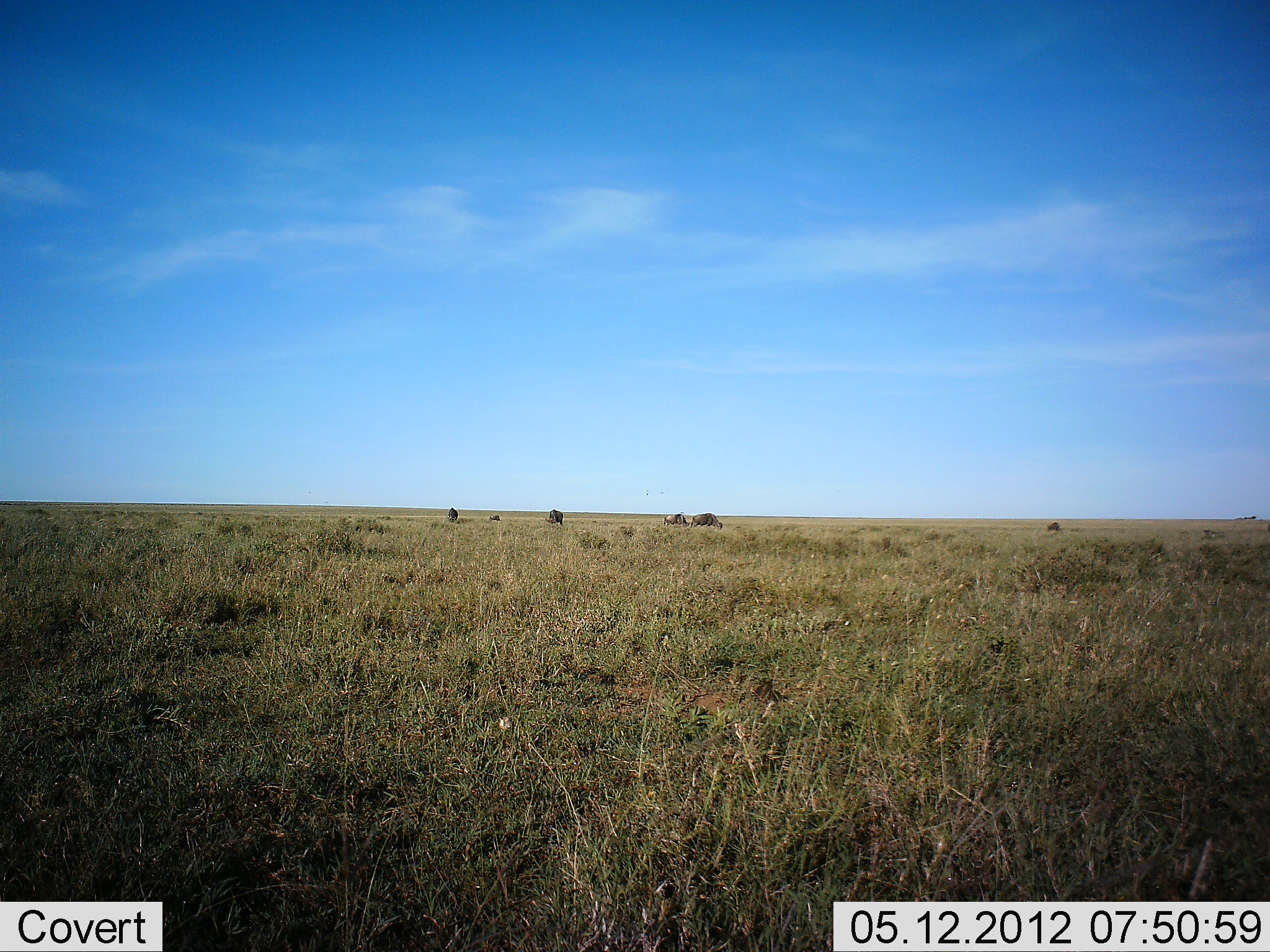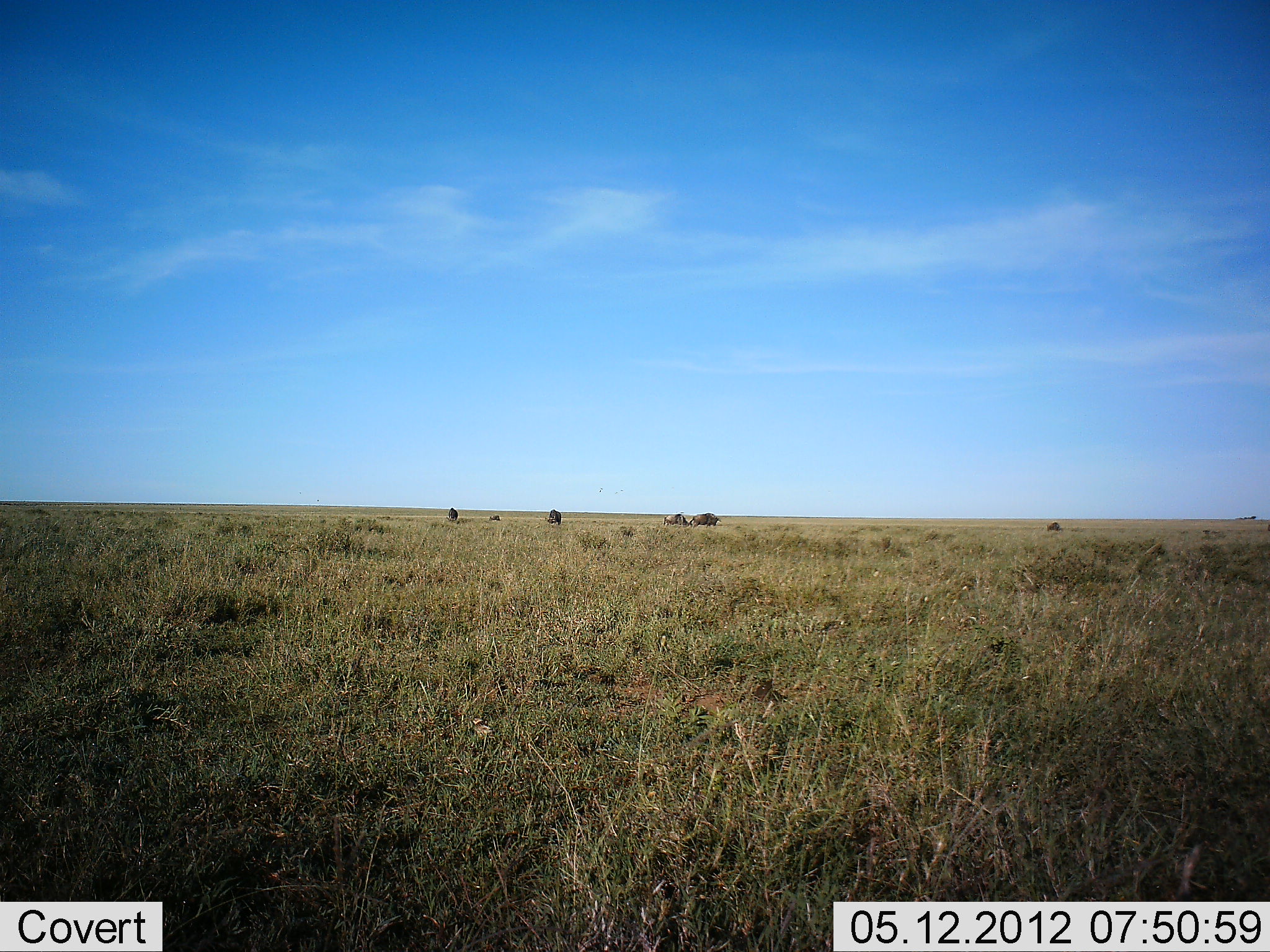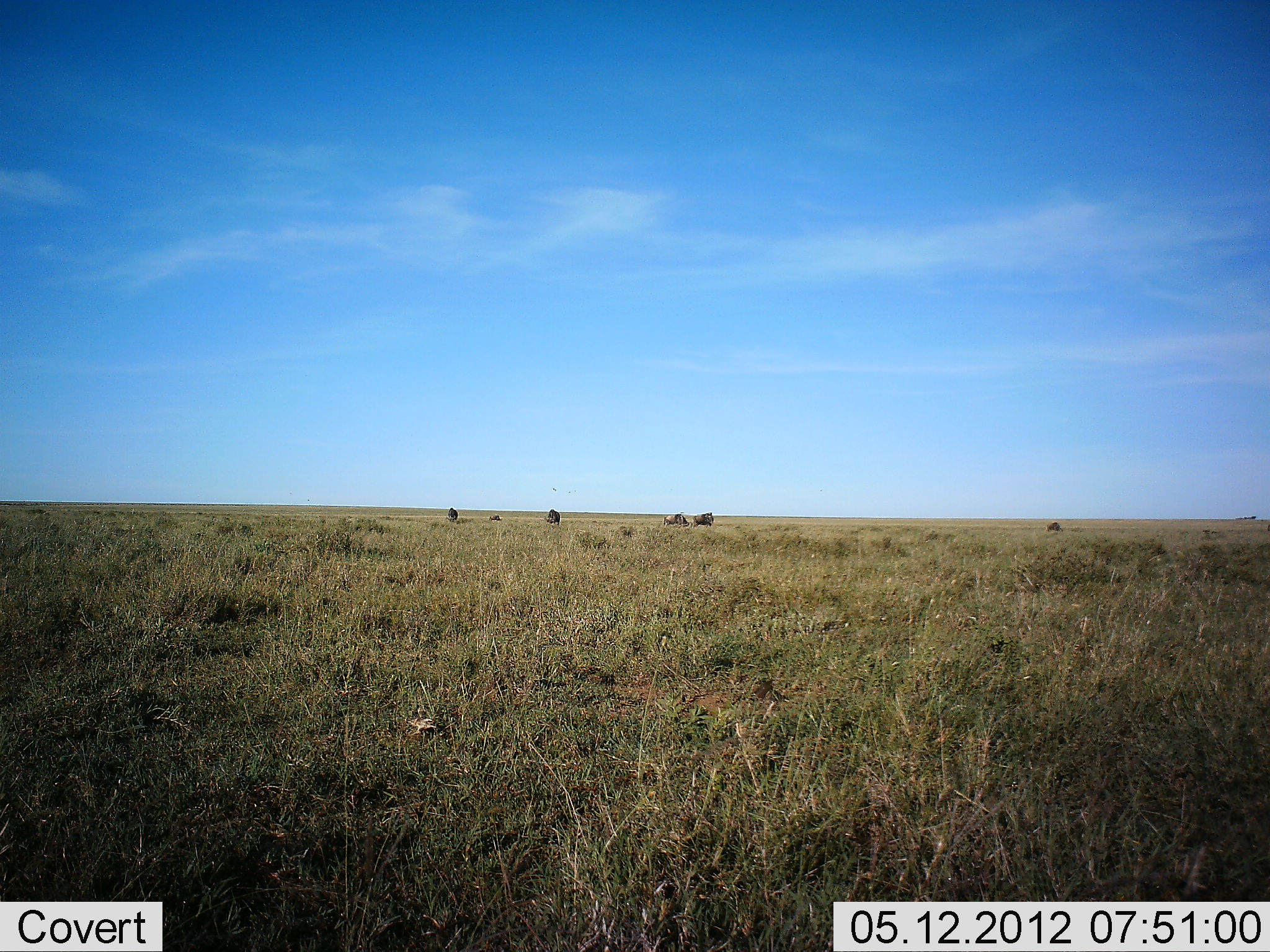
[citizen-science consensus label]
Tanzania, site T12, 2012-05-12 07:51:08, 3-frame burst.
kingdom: Animalia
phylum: Chordata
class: Mammalia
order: Artiodactyla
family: Bovidae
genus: Connochaetes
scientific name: Connochaetes taurinus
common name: blue wildebeest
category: wildebeest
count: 6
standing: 25%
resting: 17%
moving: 0%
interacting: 0%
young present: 0%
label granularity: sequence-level